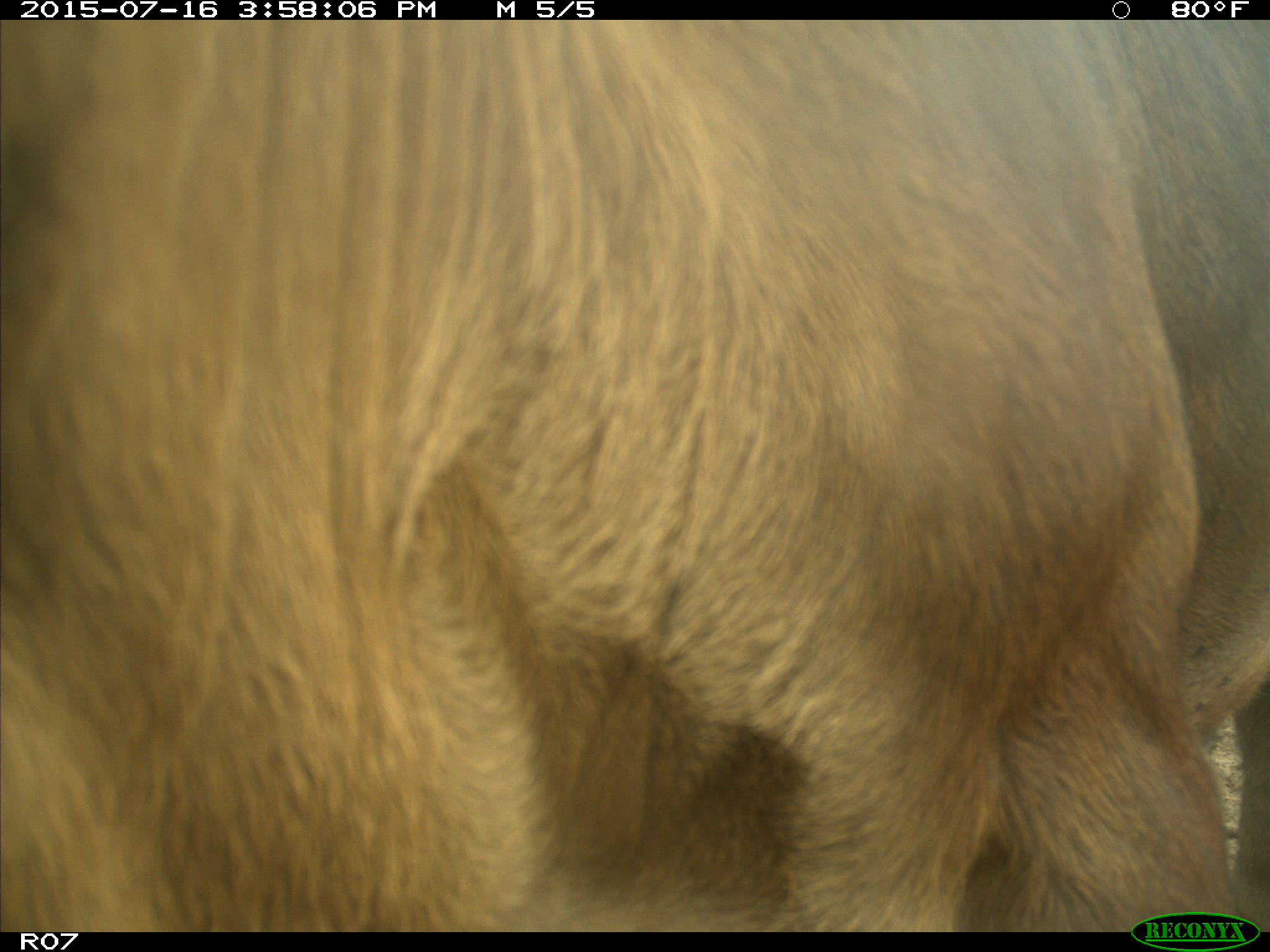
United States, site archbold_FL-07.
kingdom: Animalia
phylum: Chordata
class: Mammalia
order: Artiodactyla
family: Bovidae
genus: Bos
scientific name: Bos taurus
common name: domestic cow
Bos taurus (domestic cow).